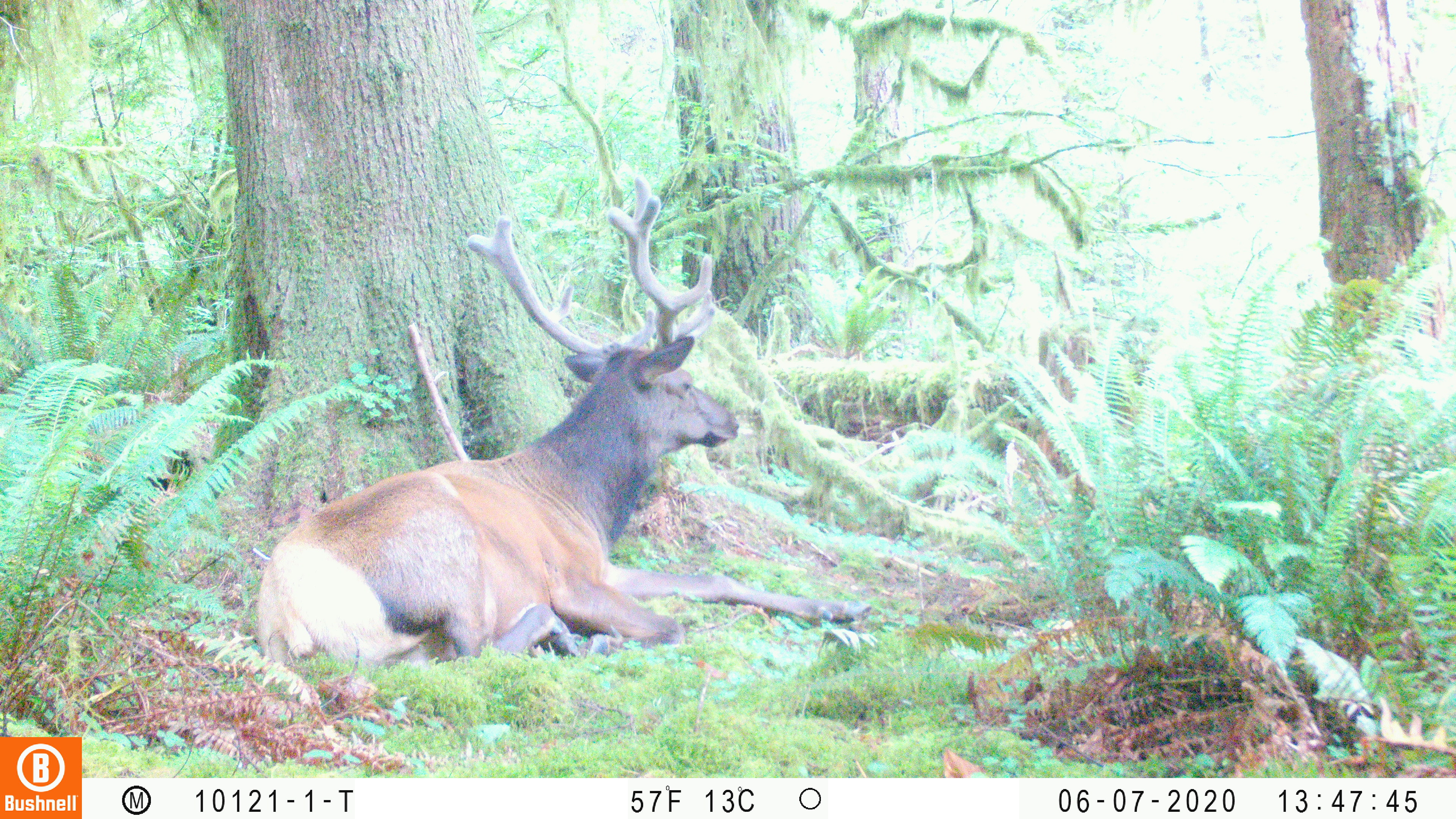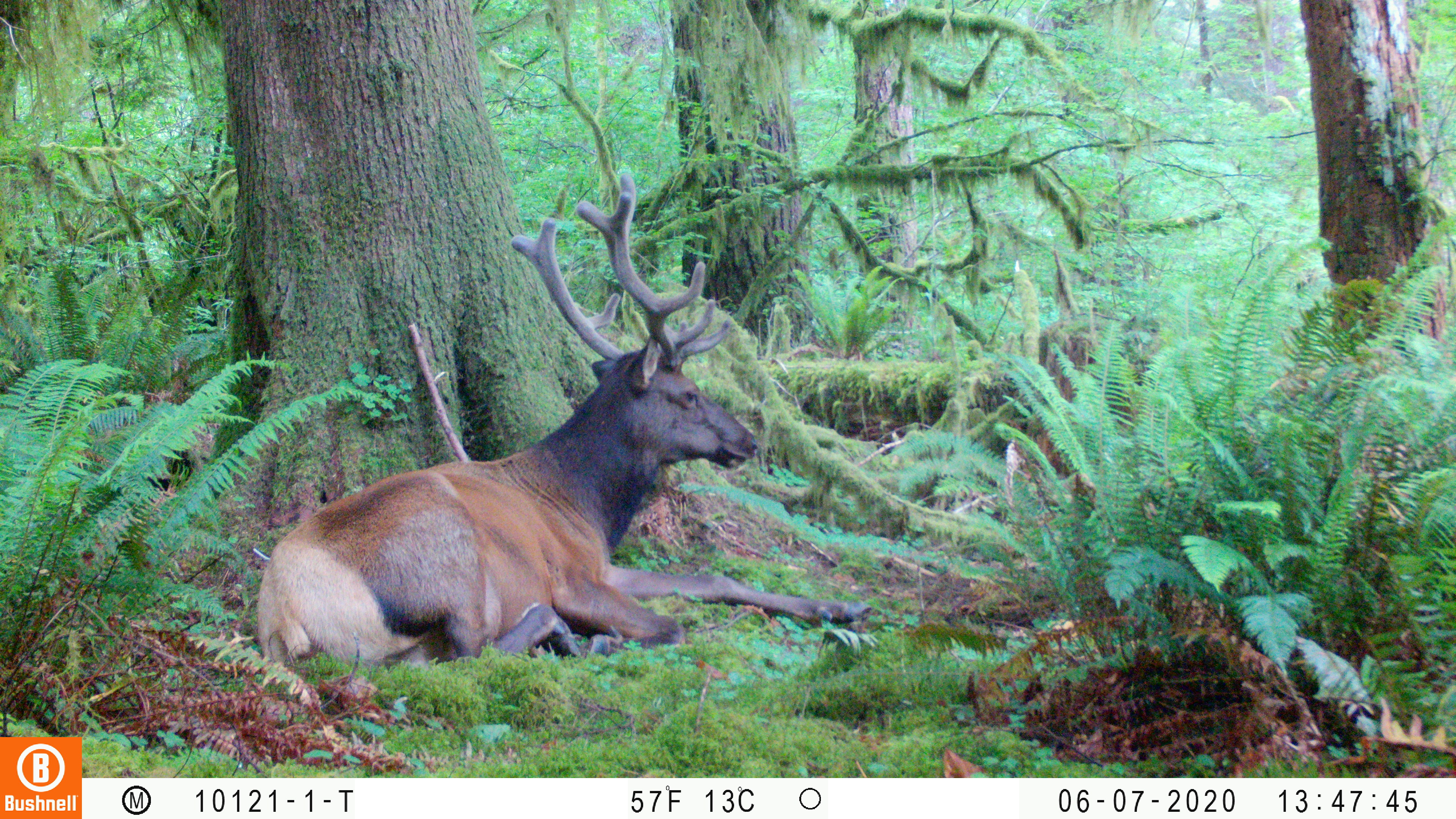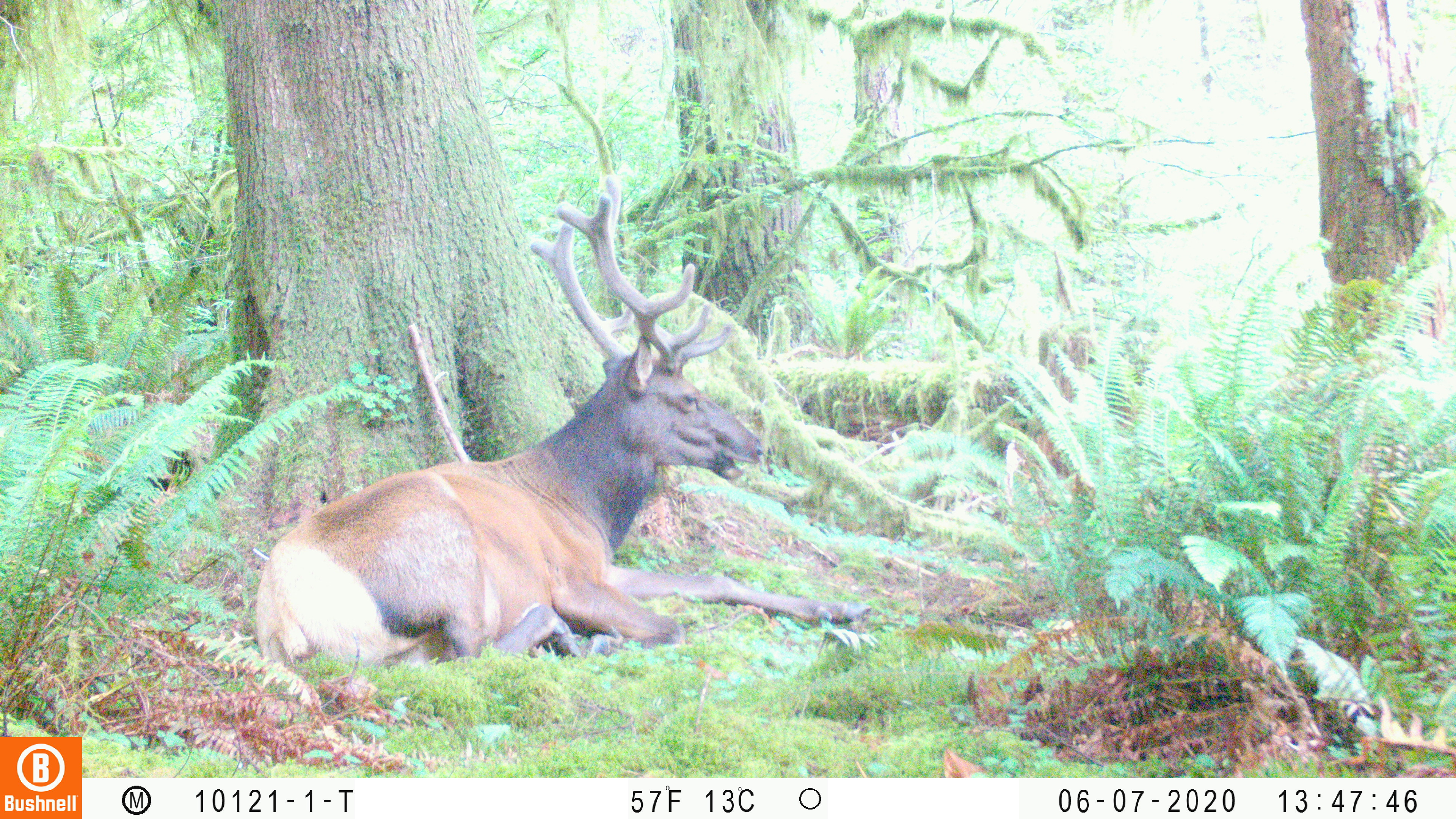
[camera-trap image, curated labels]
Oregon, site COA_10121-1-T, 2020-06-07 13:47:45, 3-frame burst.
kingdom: Animalia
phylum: Chordata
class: Mammalia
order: Artiodactyla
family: Cervidae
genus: Cervus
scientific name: Cervus canadensis roosevelti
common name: roosevelt elk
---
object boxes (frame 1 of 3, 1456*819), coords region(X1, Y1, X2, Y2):
roosevelt elk: region(253, 175, 871, 672)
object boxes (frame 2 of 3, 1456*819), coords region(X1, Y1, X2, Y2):
roosevelt elk: region(243, 156, 888, 675)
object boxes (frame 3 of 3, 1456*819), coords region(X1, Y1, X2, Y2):
roosevelt elk: region(243, 169, 878, 668)